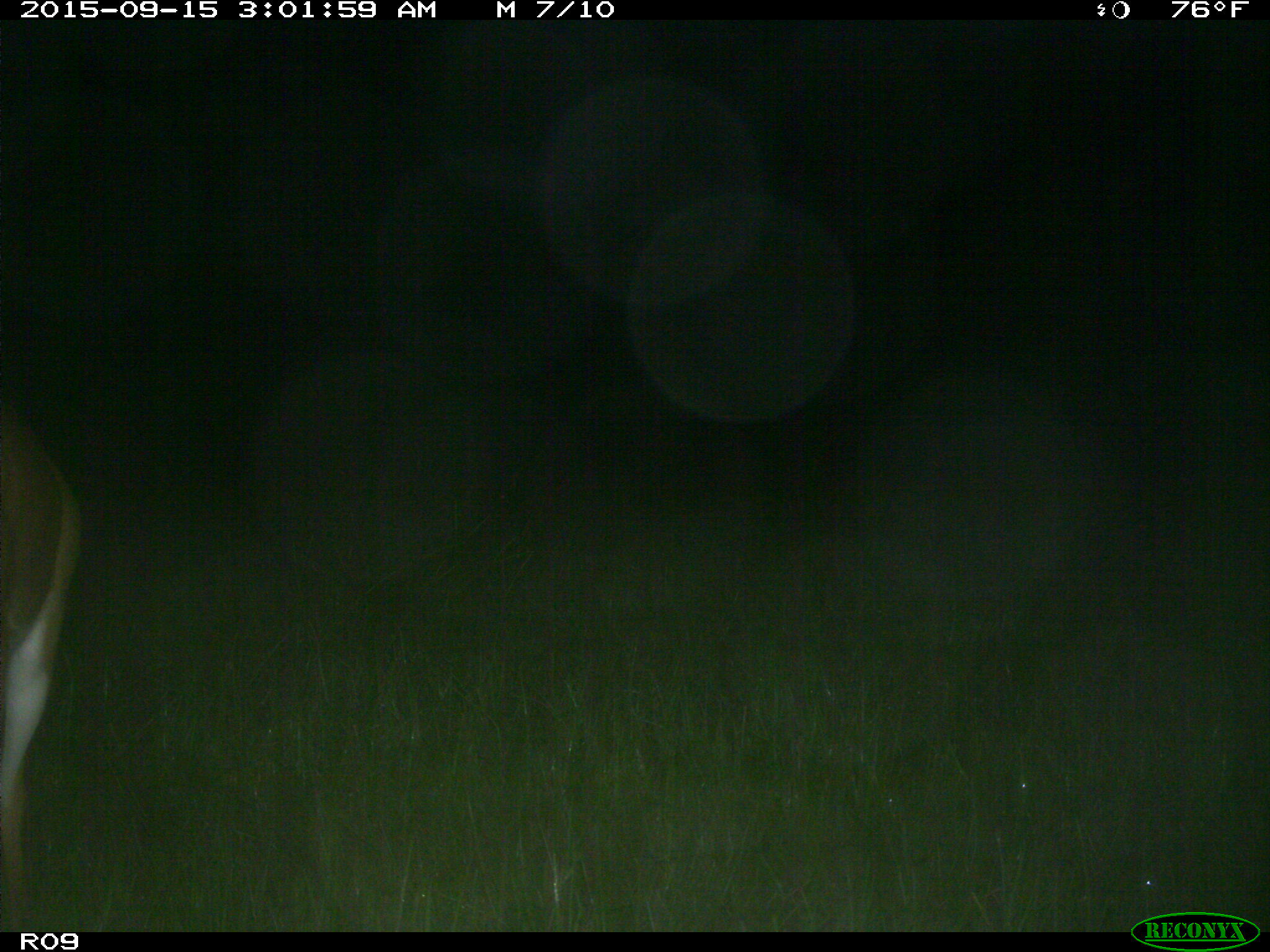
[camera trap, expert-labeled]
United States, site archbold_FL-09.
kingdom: Animalia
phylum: Chordata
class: Mammalia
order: Artiodactyla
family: Cervidae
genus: Odocoileus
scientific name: Odocoileus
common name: deer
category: unidentified deer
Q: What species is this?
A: Unidentified deer (deer) (Odocoileus).